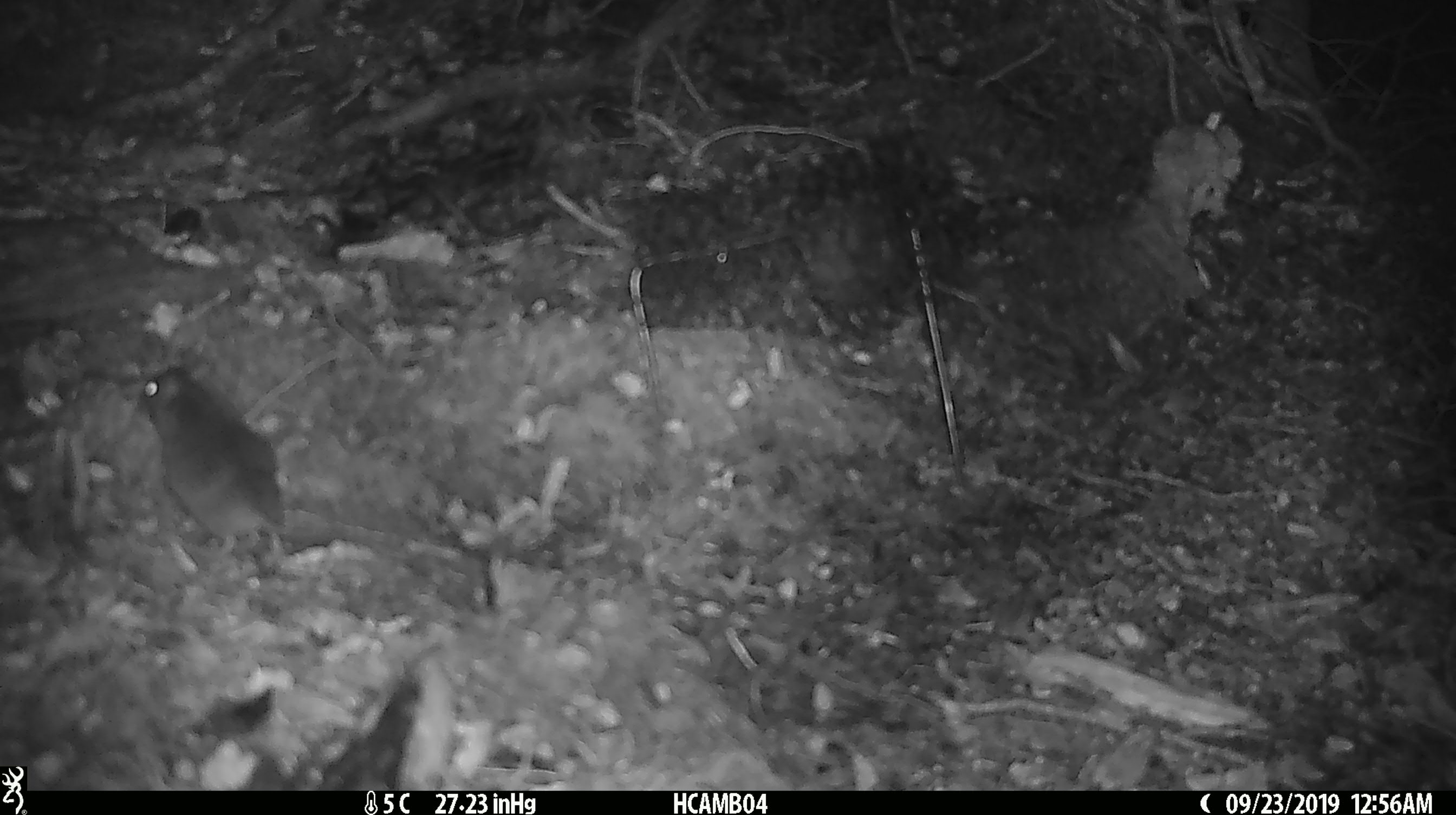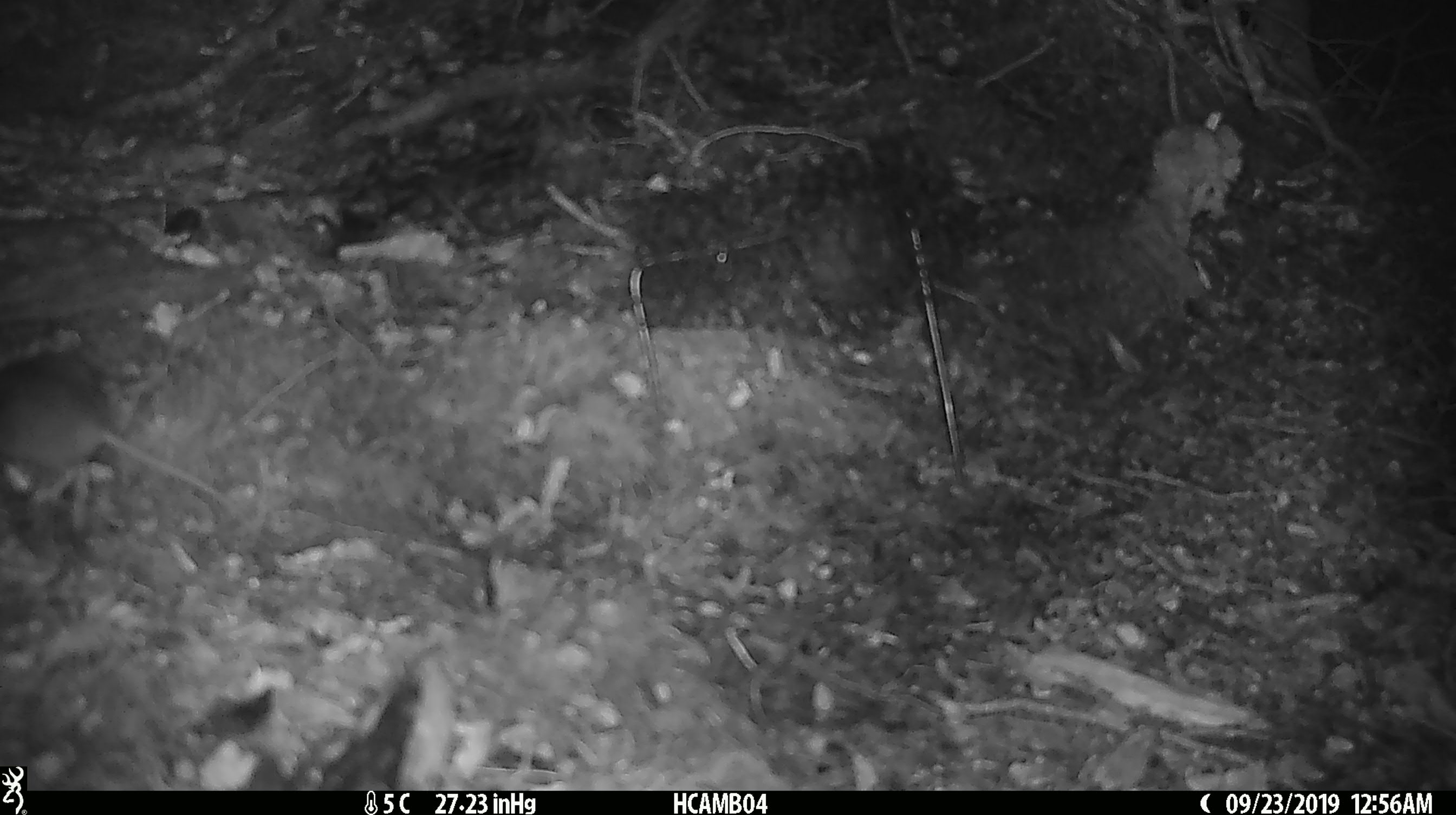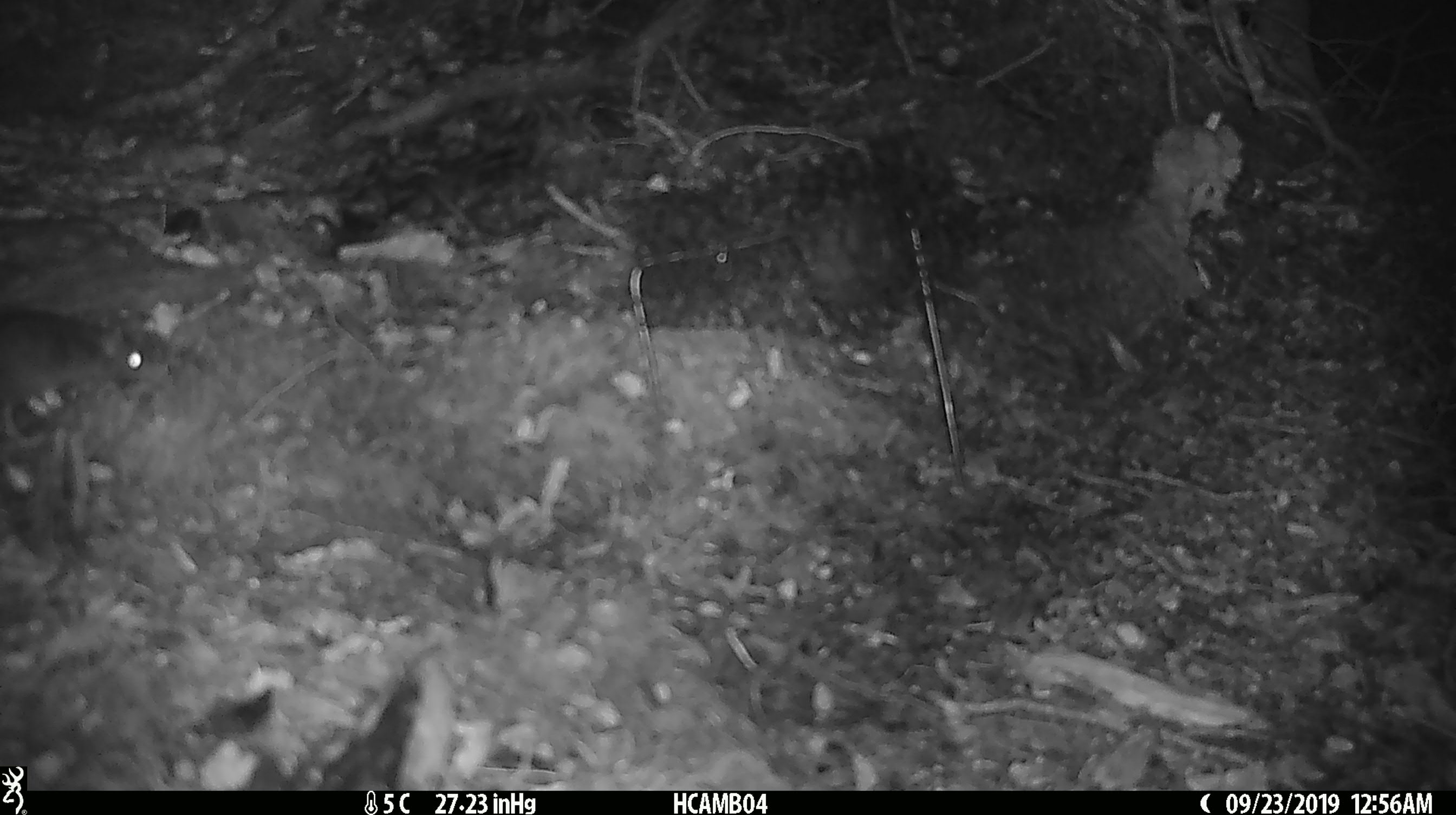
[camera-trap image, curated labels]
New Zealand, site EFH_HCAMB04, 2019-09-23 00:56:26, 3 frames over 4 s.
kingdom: Animalia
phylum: Chordata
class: Mammalia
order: Rodentia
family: Muridae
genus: Mus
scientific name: Mus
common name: mouse